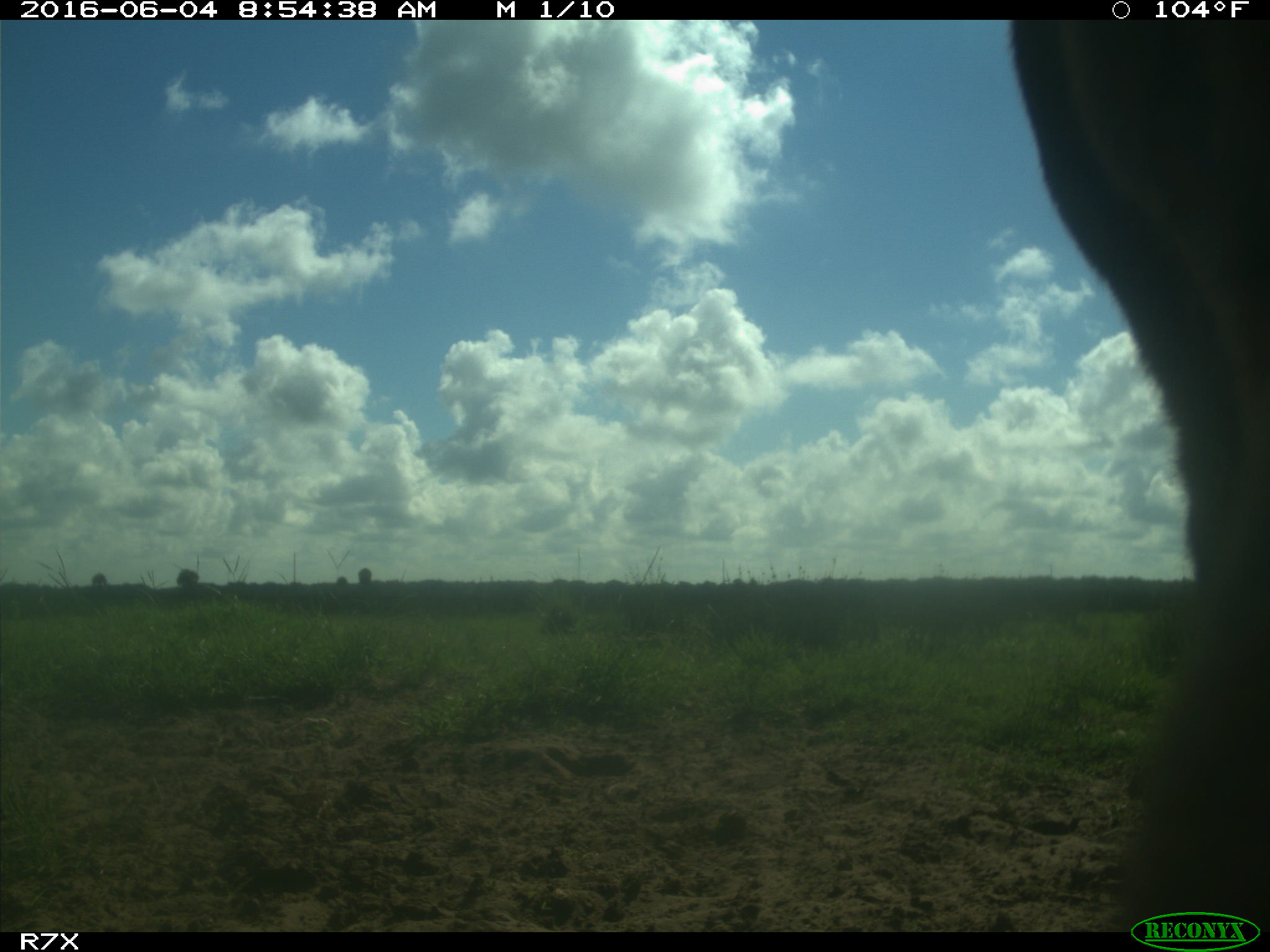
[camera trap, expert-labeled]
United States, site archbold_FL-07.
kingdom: Animalia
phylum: Chordata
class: Mammalia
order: Artiodactyla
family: Bovidae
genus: Bos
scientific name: Bos taurus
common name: domestic cow